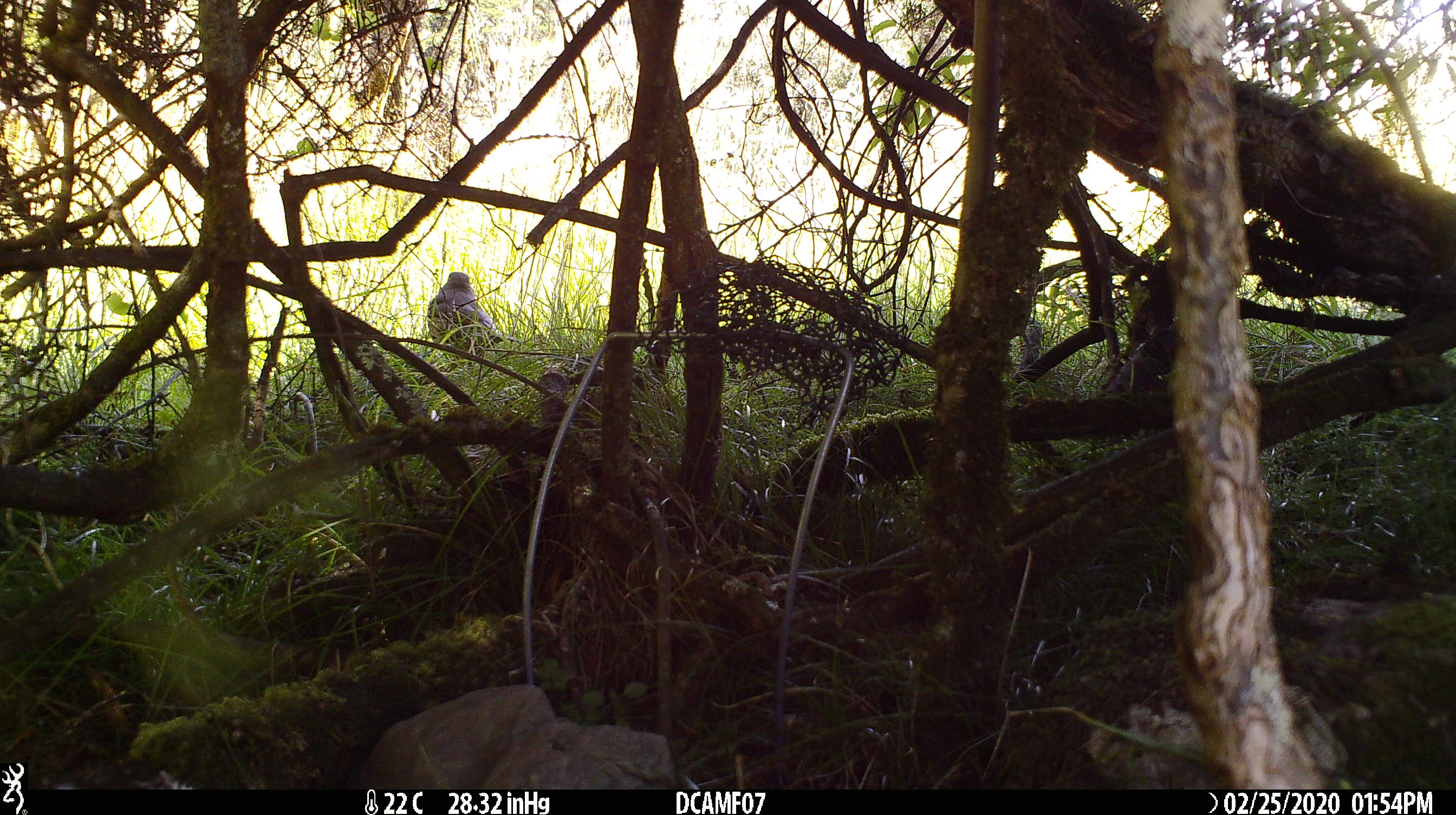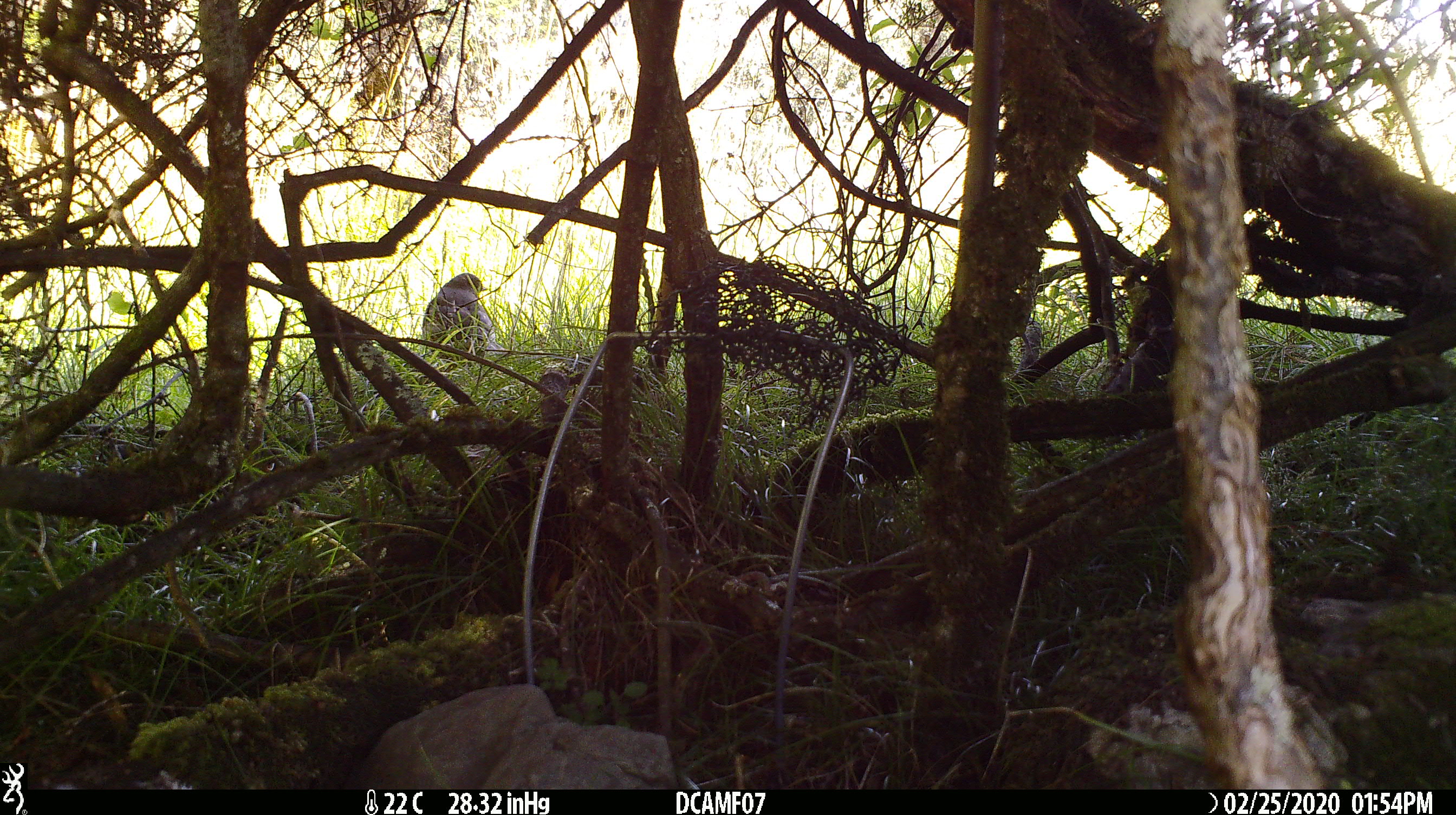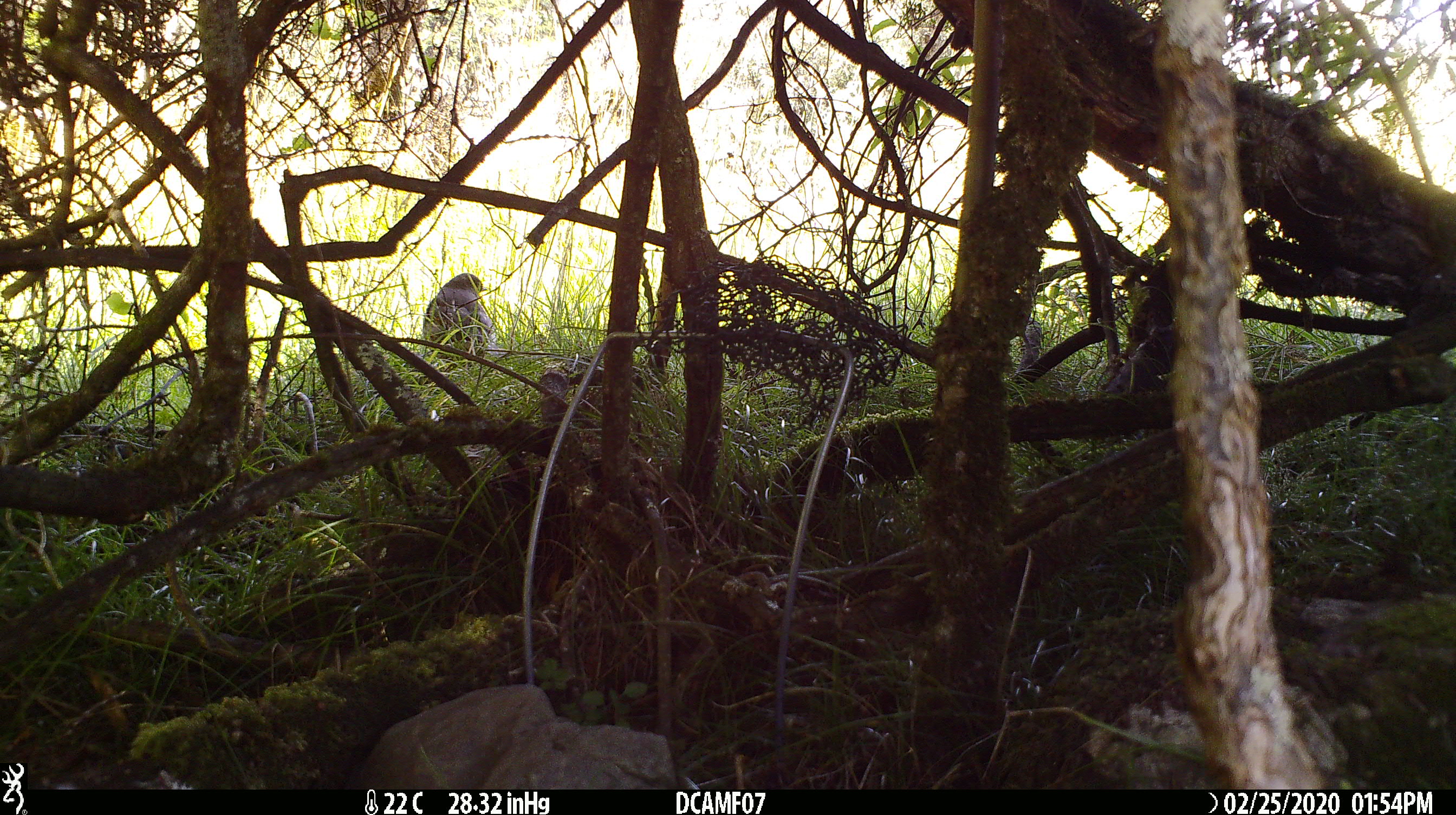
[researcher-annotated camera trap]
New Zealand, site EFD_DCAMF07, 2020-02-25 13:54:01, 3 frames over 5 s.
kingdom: Animalia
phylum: Chordata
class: Aves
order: Passeriformes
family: Turdidae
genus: Turdus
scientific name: Turdus philomelos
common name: song thrush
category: thrush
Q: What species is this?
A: Thrush (song thrush) (Turdus philomelos).